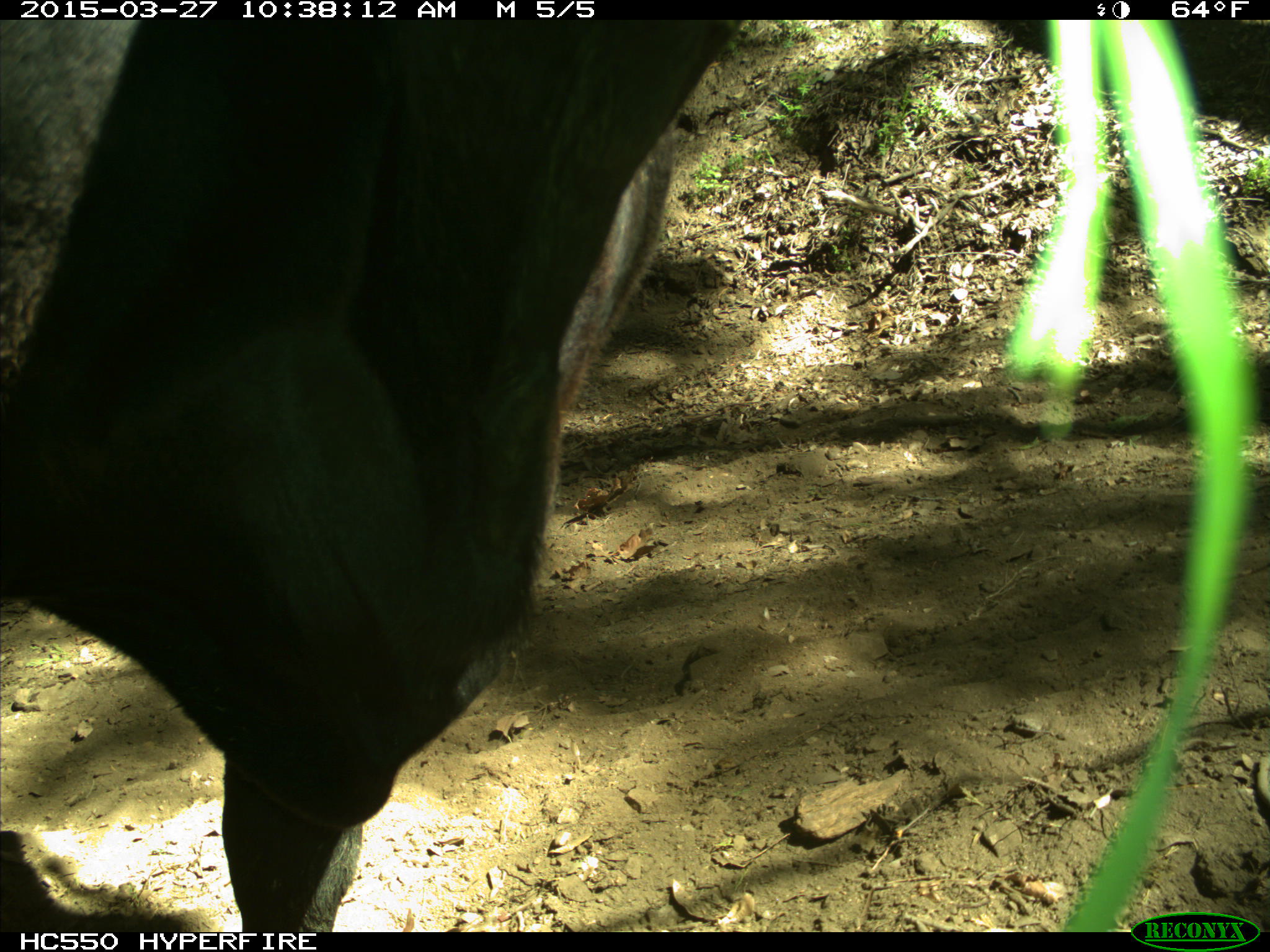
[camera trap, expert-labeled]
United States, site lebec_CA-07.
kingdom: Animalia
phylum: Chordata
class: Mammalia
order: Artiodactyla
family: Bovidae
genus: Bos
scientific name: Bos taurus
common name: domestic cow